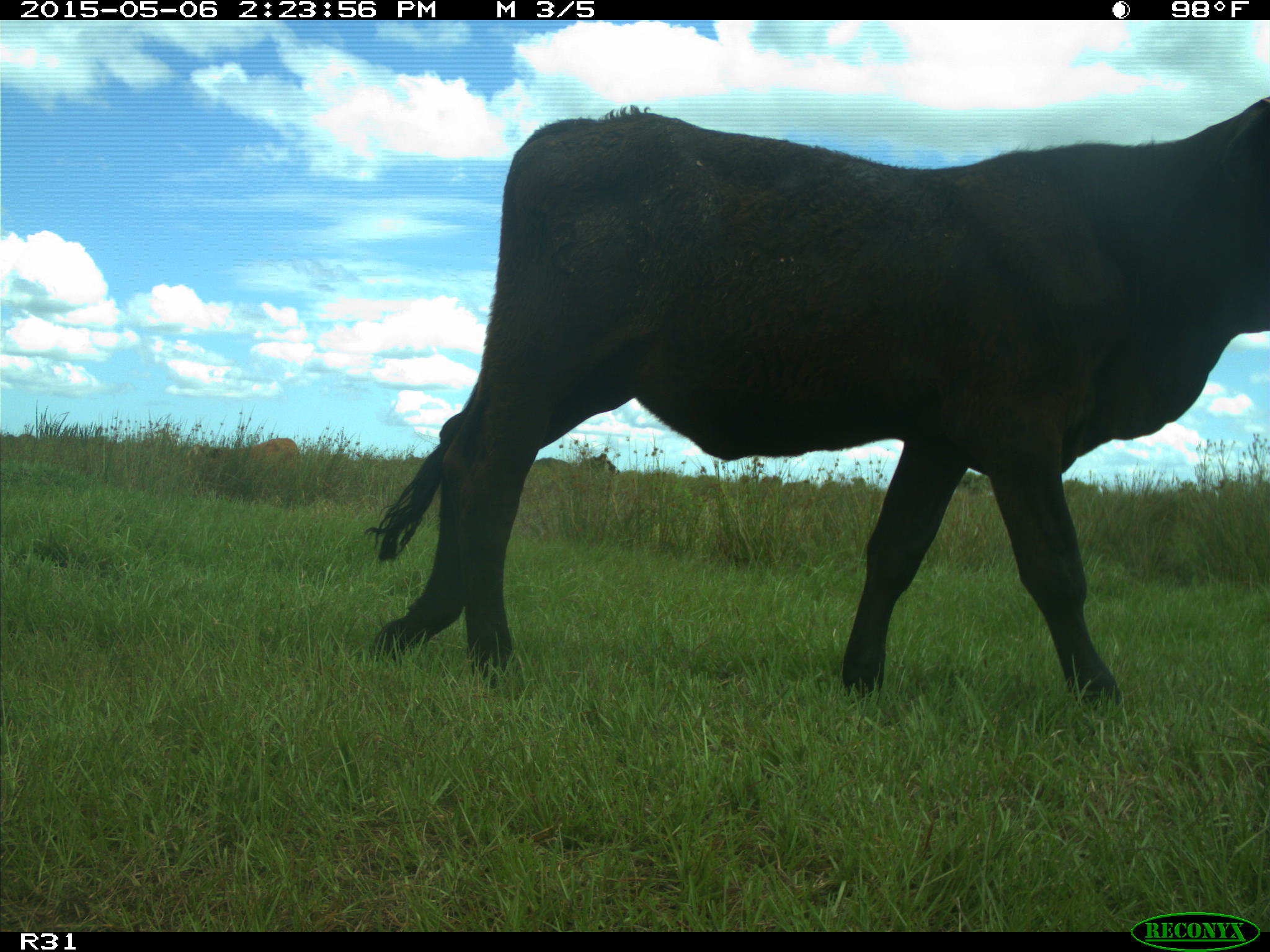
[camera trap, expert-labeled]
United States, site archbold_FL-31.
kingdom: Animalia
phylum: Chordata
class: Mammalia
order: Artiodactyla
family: Bovidae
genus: Bos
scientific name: Bos taurus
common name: domestic cow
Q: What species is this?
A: Bos taurus (domestic cow).